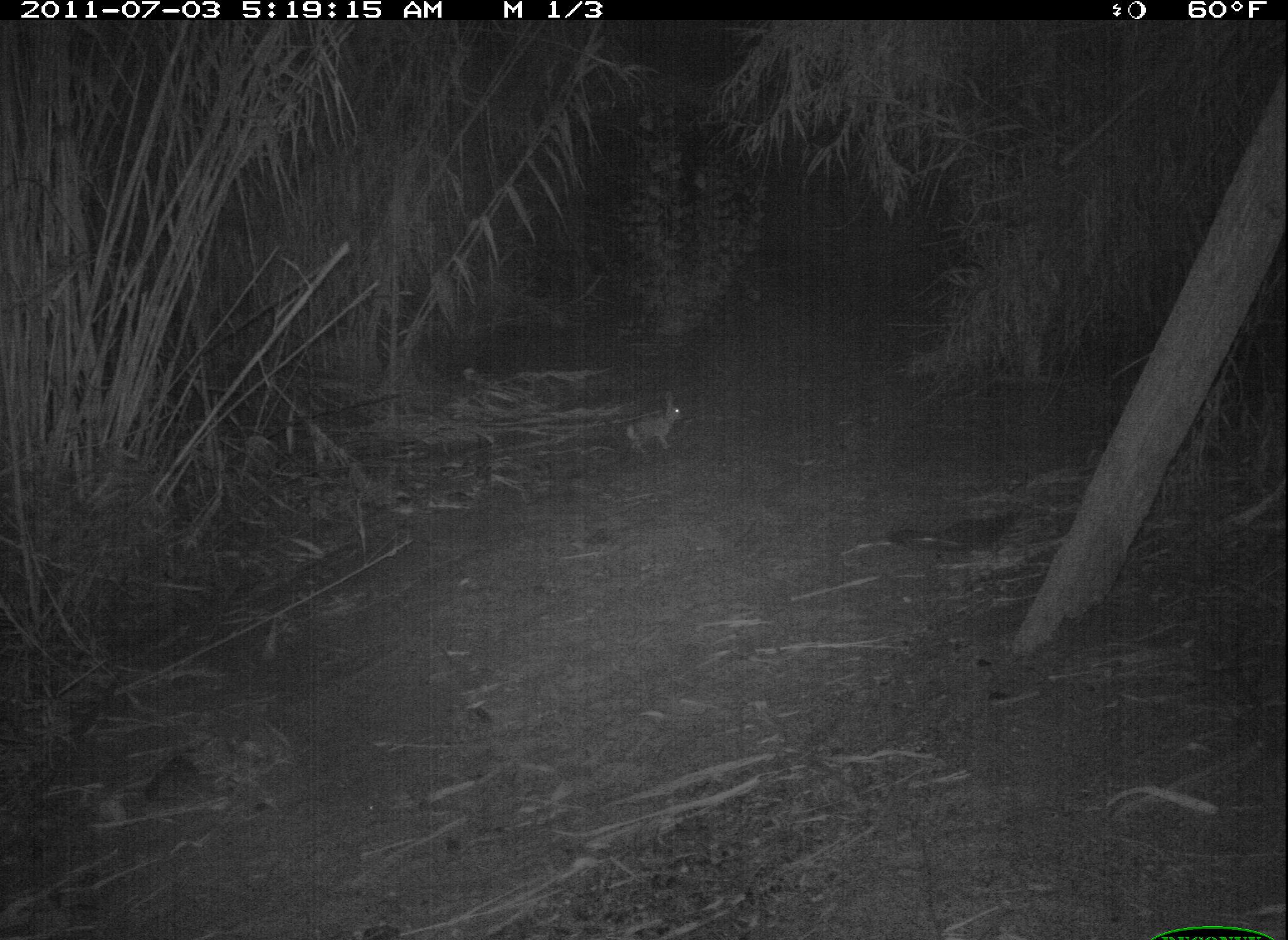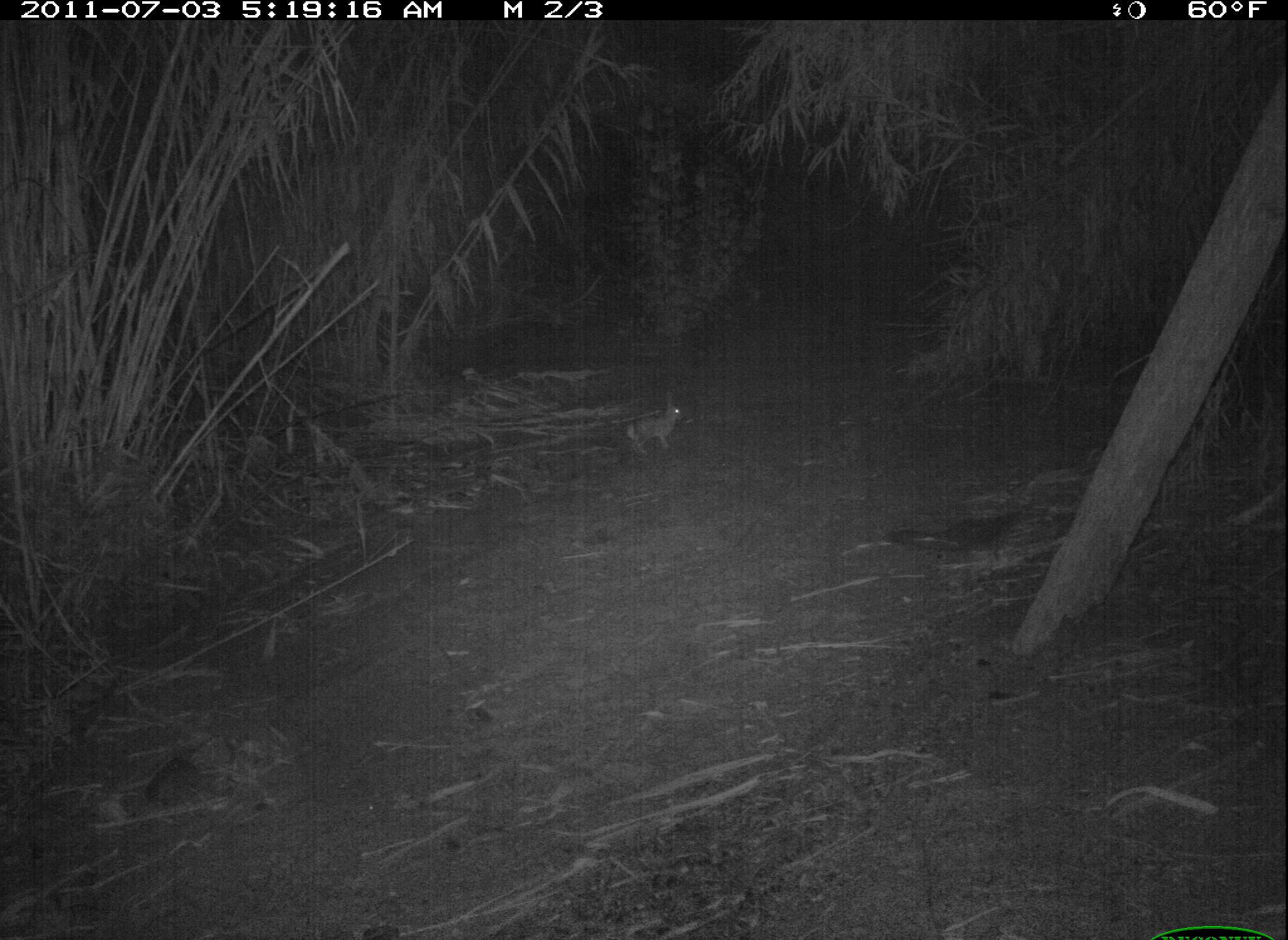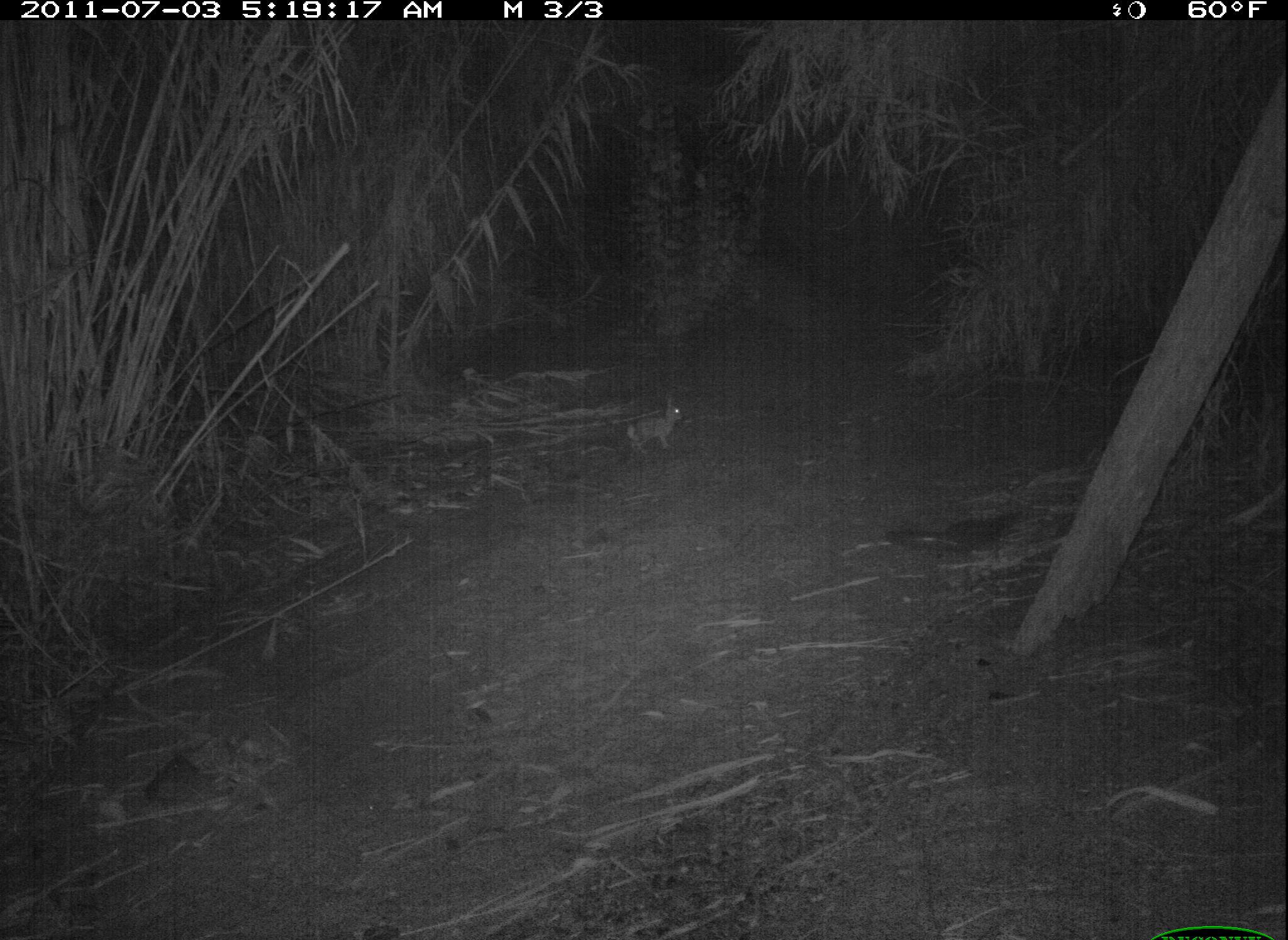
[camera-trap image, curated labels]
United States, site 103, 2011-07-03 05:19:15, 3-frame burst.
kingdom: Animalia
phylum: Chordata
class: Mammalia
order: Lagomorpha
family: Leporidae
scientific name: Leporidae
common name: rabbits and hares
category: rabbit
Rabbit (rabbits and hares) (Leporidae).